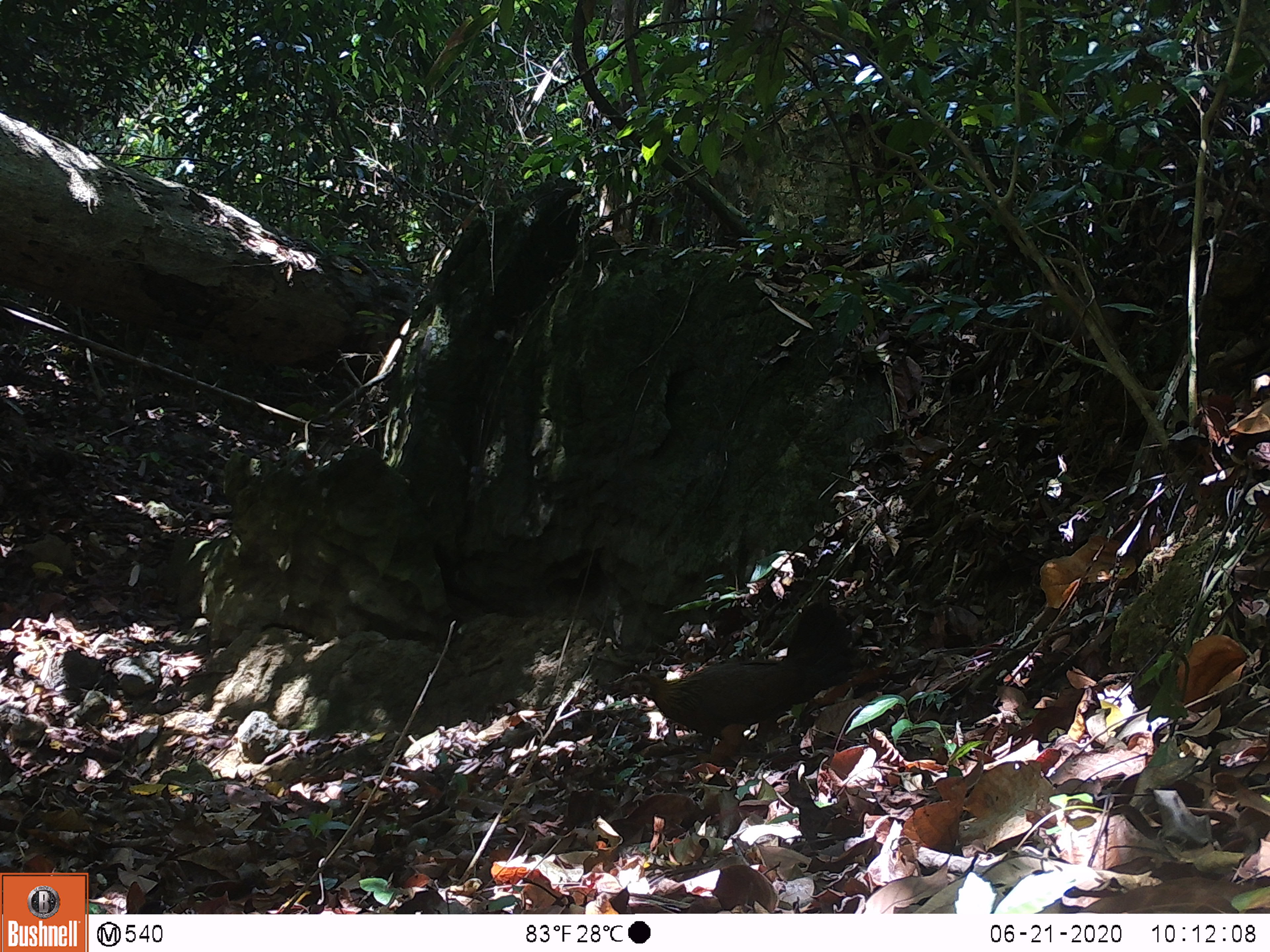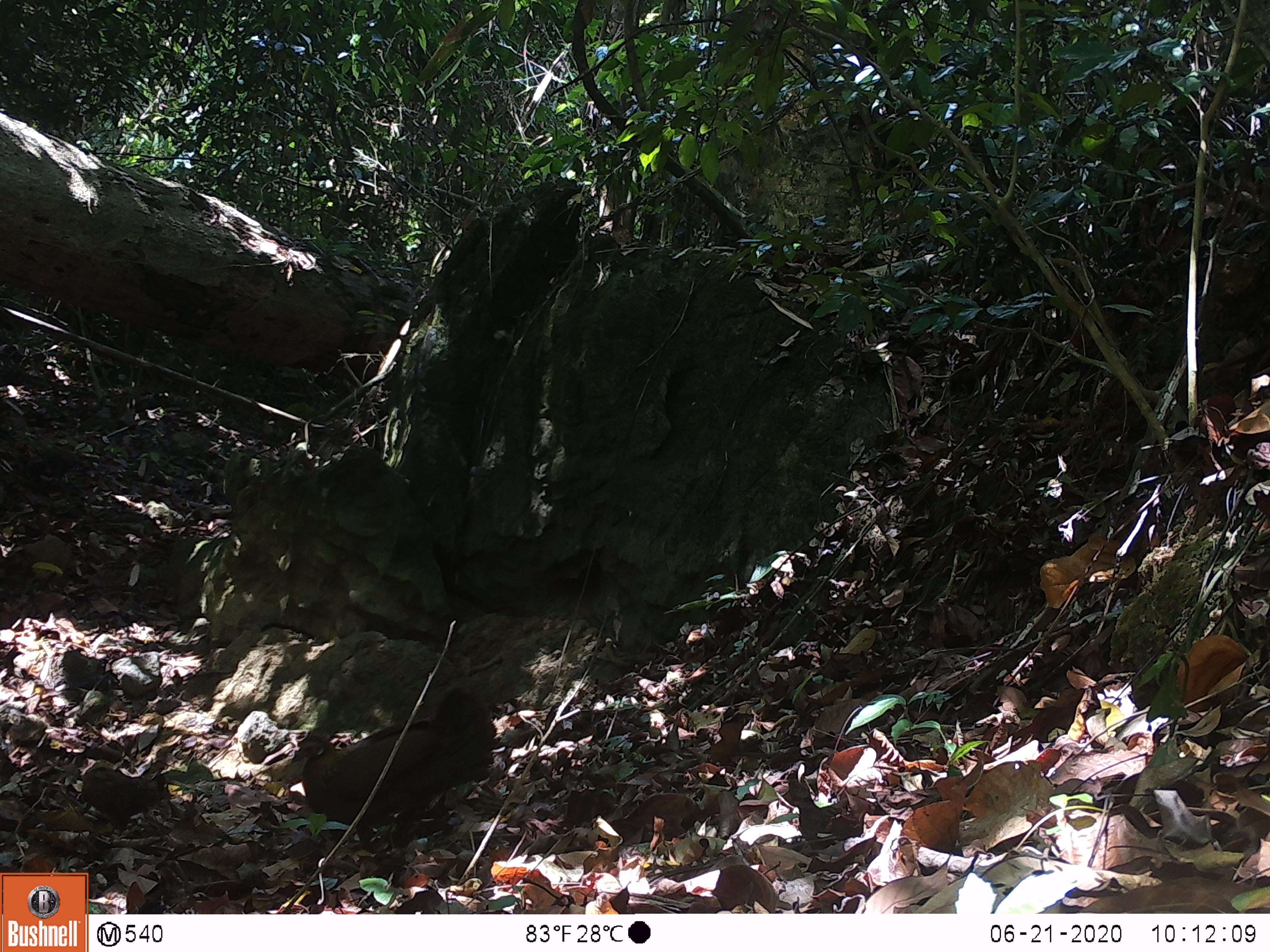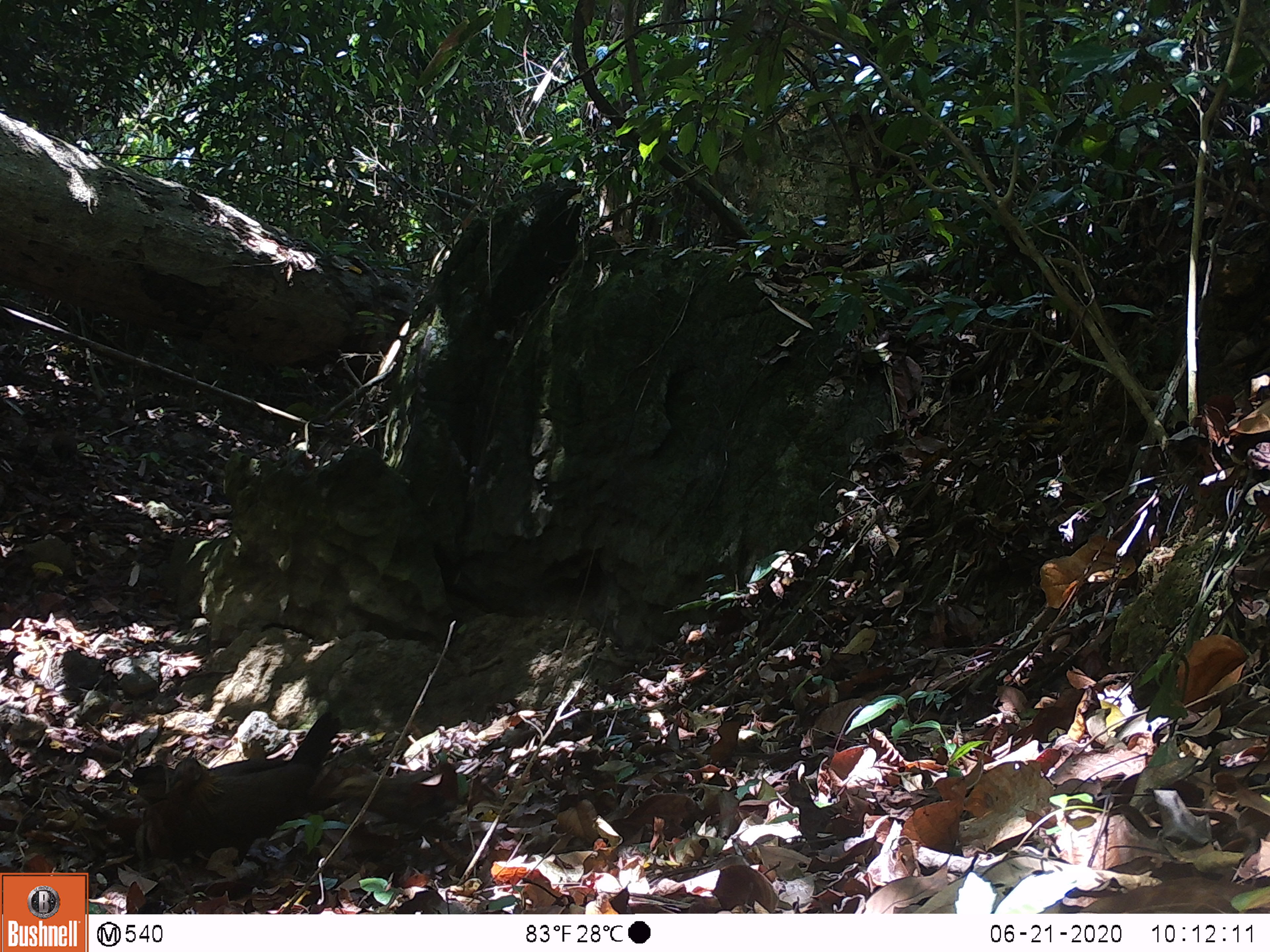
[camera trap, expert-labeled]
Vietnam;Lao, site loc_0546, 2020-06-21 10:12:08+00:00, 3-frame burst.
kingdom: Animalia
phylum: Chordata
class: Aves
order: Galliformes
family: Phasianidae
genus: Gallus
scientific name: Gallus gallus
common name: red junglefowl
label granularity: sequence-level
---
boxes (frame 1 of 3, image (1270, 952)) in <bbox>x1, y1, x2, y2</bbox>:
red junglefowl: <bbox>617, 602, 872, 751</bbox>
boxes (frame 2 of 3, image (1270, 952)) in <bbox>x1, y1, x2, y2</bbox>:
red junglefowl: <bbox>290, 688, 498, 855</bbox>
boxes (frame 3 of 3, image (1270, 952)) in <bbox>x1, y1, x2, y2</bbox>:
red junglefowl: <bbox>164, 709, 349, 865</bbox>